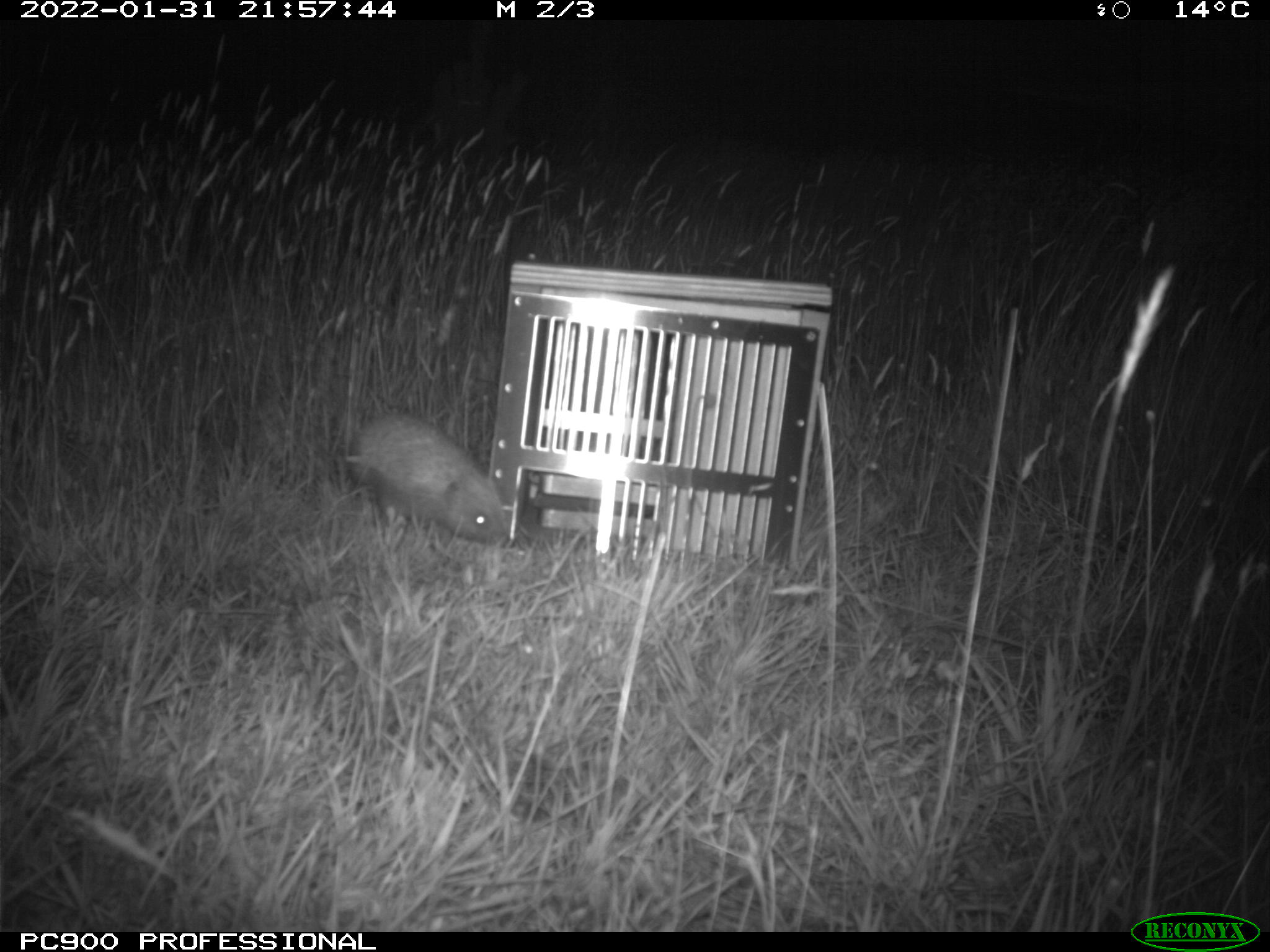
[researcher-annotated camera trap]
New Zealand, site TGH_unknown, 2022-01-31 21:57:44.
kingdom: Animalia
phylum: Chordata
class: Mammalia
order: Eulipotyphla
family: Erinaceidae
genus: Erinaceus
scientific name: Erinaceus europaeus europaeus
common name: european hedgehog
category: hedgehog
Hedgehog (european hedgehog) (Erinaceus europaeus europaeus).